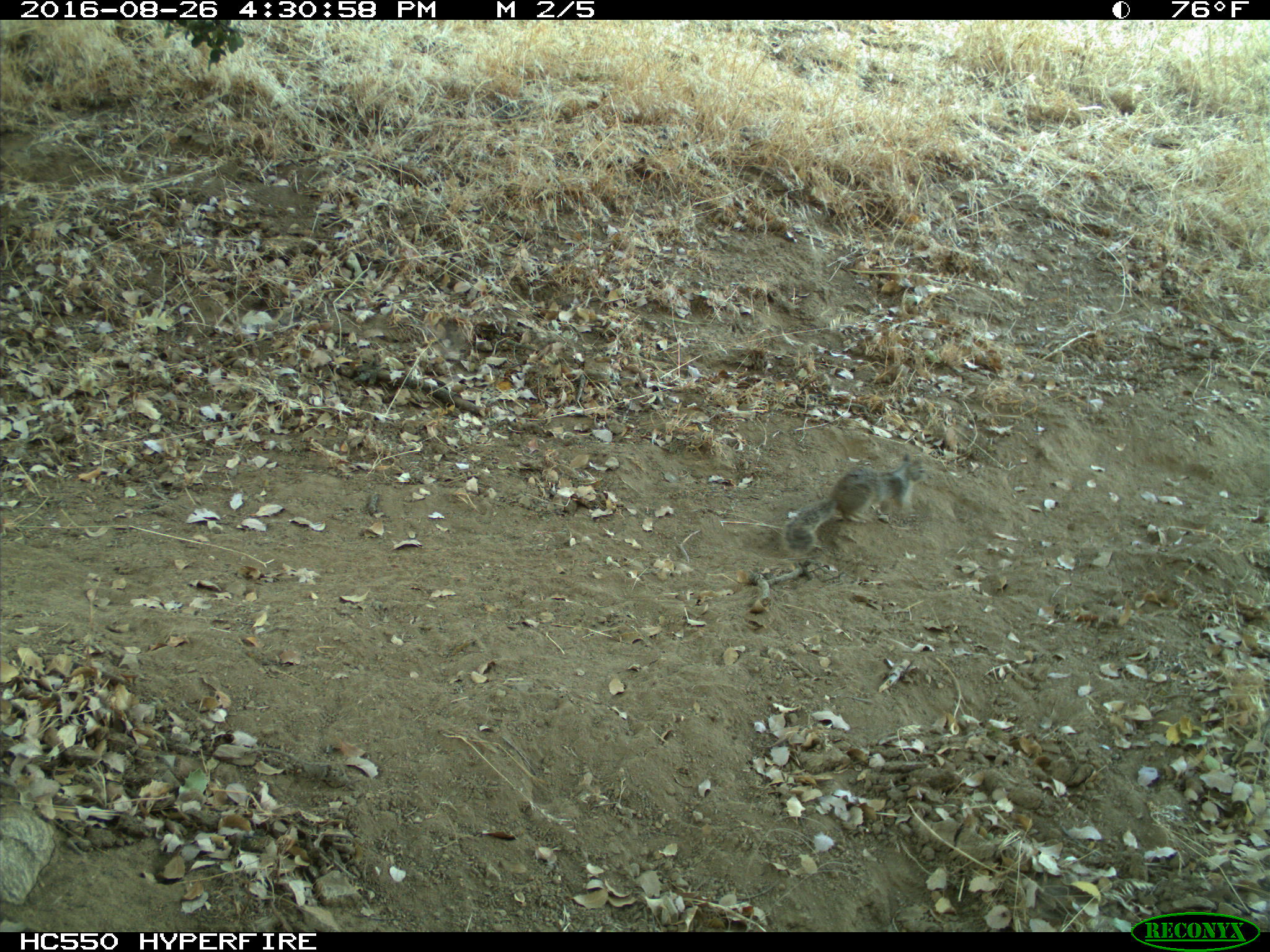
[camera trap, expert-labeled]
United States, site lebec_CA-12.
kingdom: Animalia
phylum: Chordata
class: Mammalia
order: Rodentia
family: Sciuridae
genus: Otospermophilus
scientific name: Otospermophilus beecheyi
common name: california ground squirrel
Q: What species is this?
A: Otospermophilus beecheyi (california ground squirrel).